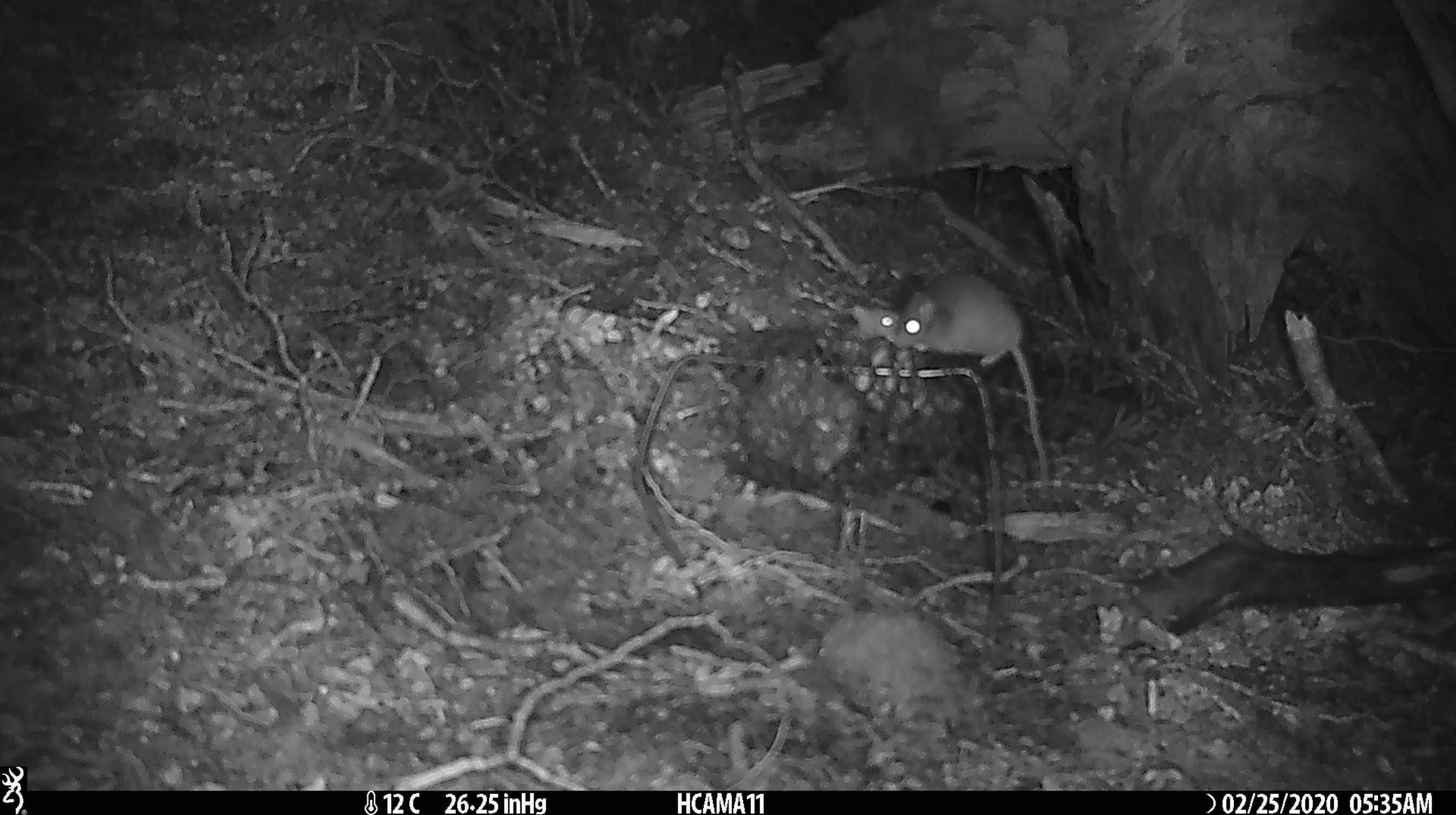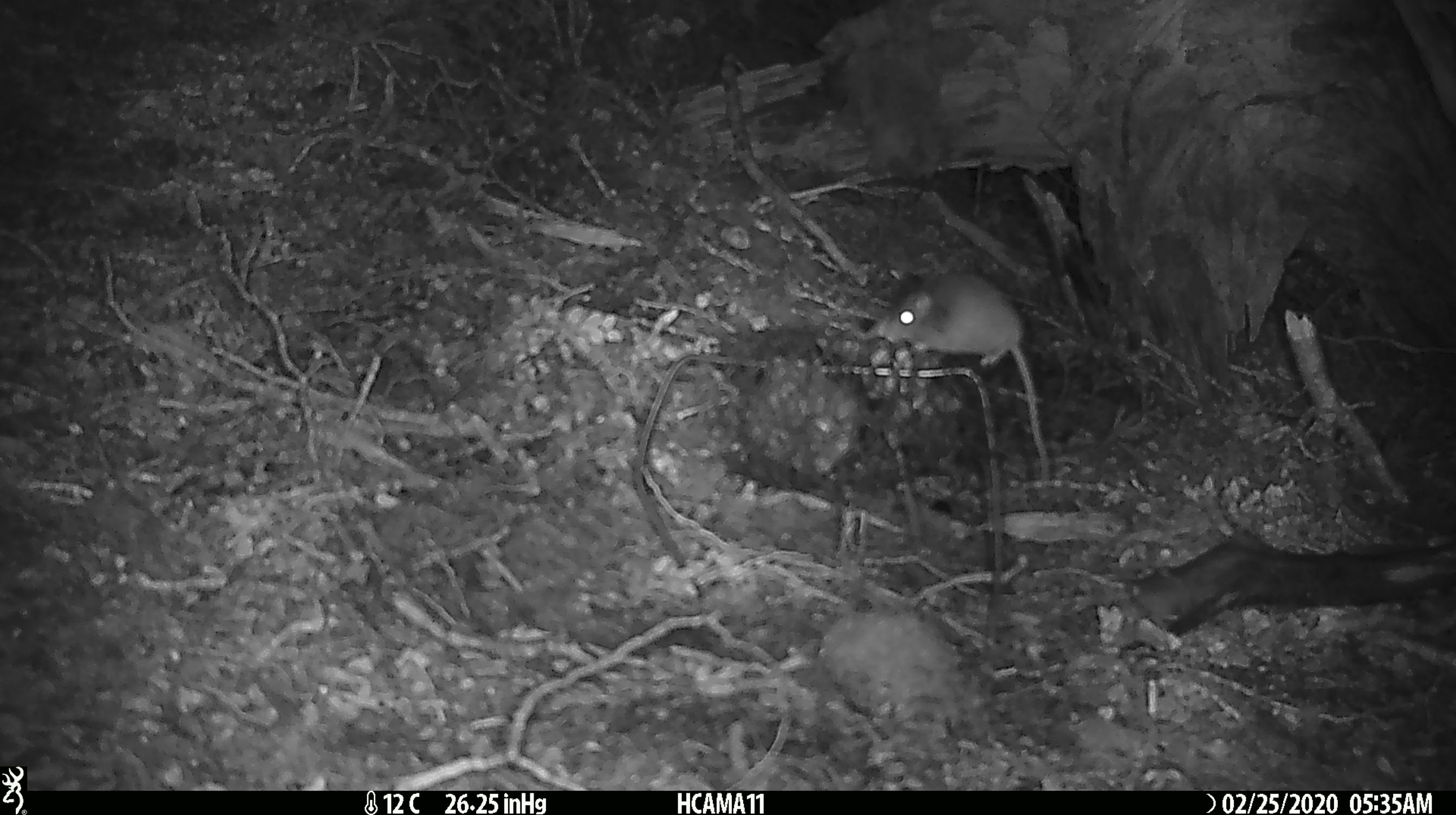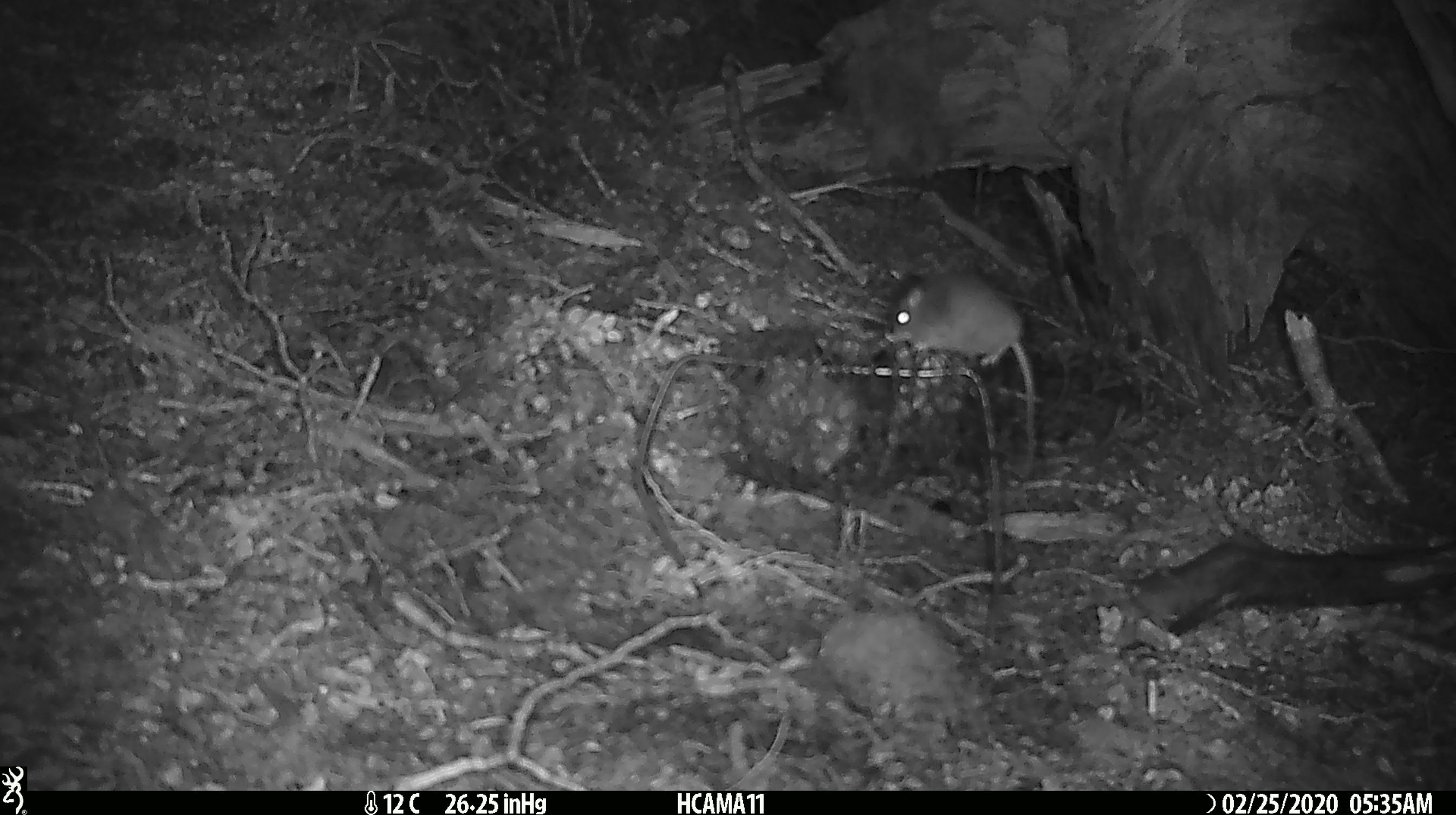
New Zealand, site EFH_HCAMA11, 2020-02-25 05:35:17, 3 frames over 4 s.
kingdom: Animalia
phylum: Chordata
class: Mammalia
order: Rodentia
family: Muridae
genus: Mus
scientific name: Mus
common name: mouse